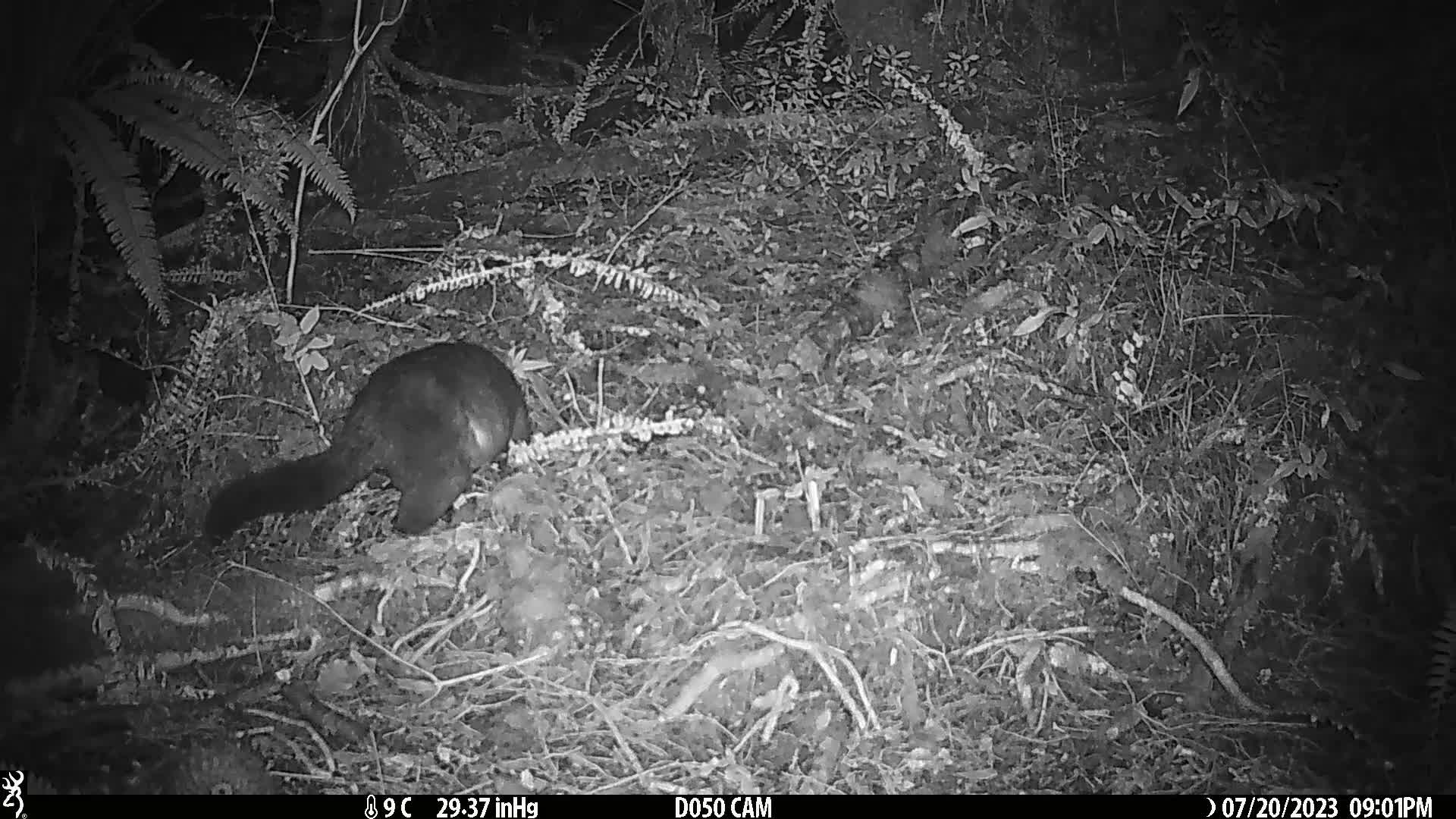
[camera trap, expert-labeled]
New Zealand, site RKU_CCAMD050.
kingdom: Animalia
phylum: Chordata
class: Mammalia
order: Diprotodontia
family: Phalangeridae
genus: Trichosurus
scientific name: Trichosurus vulpecula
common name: common brushtail possum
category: possum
Possum (common brushtail possum) (Trichosurus vulpecula).